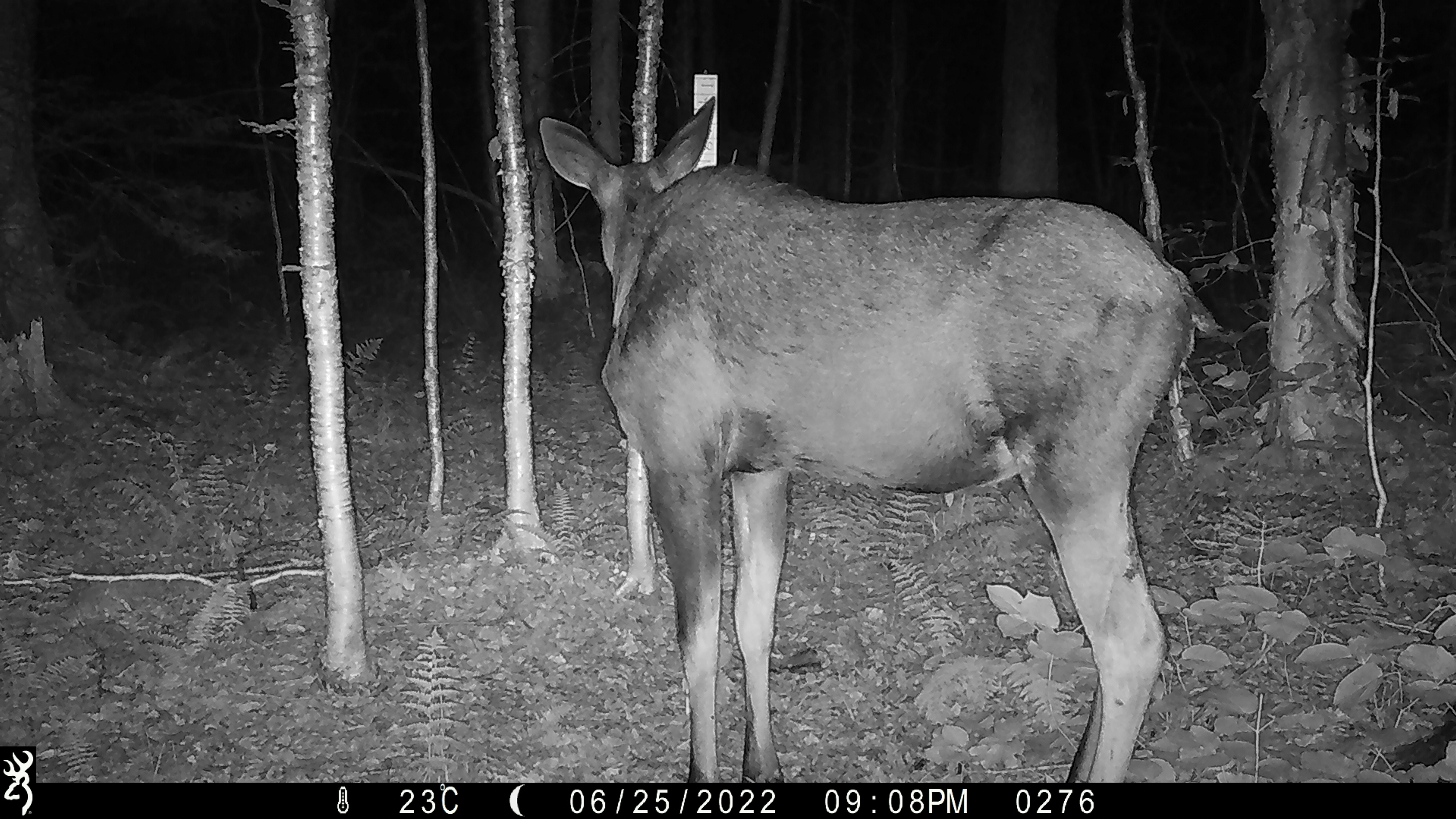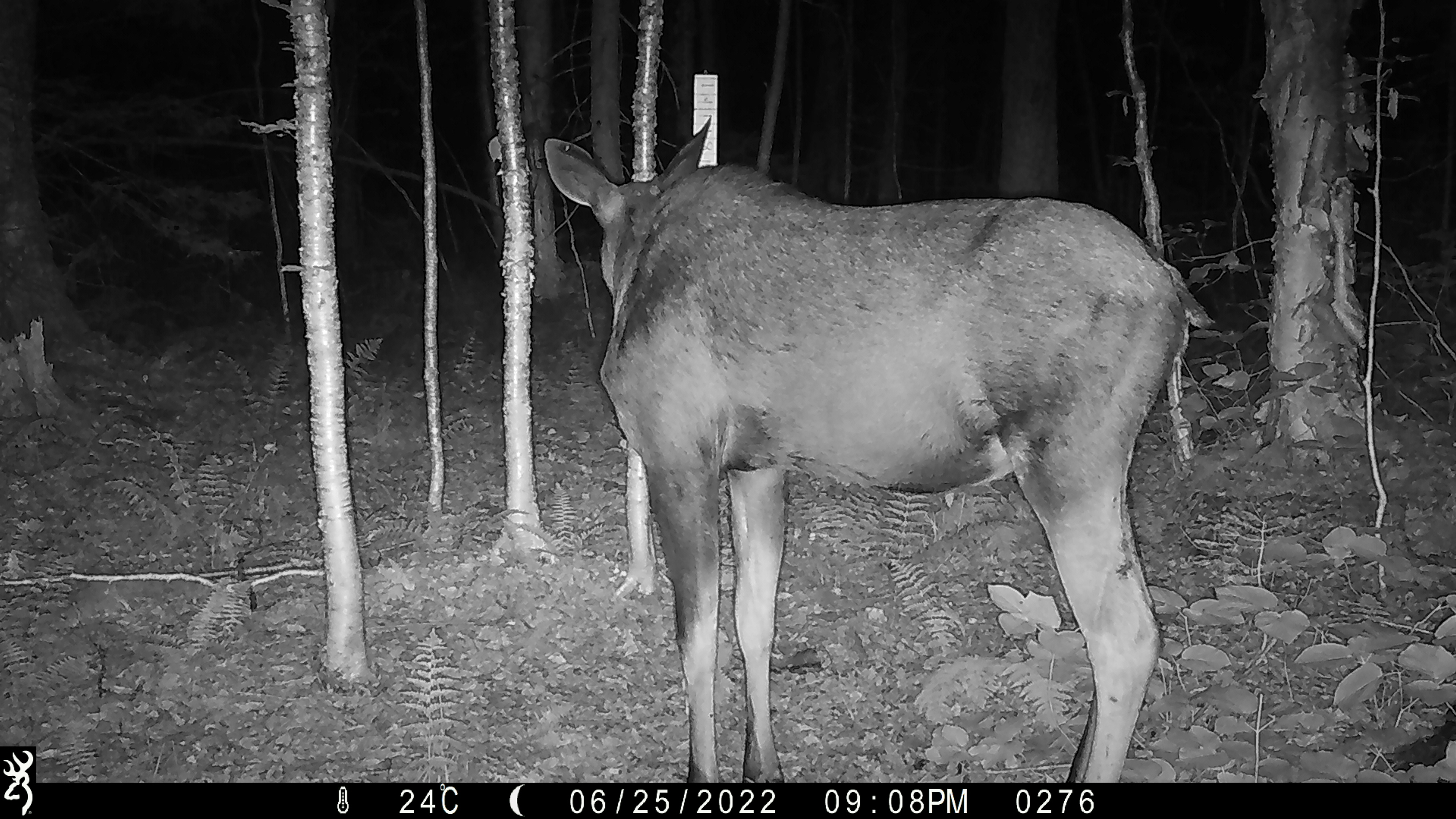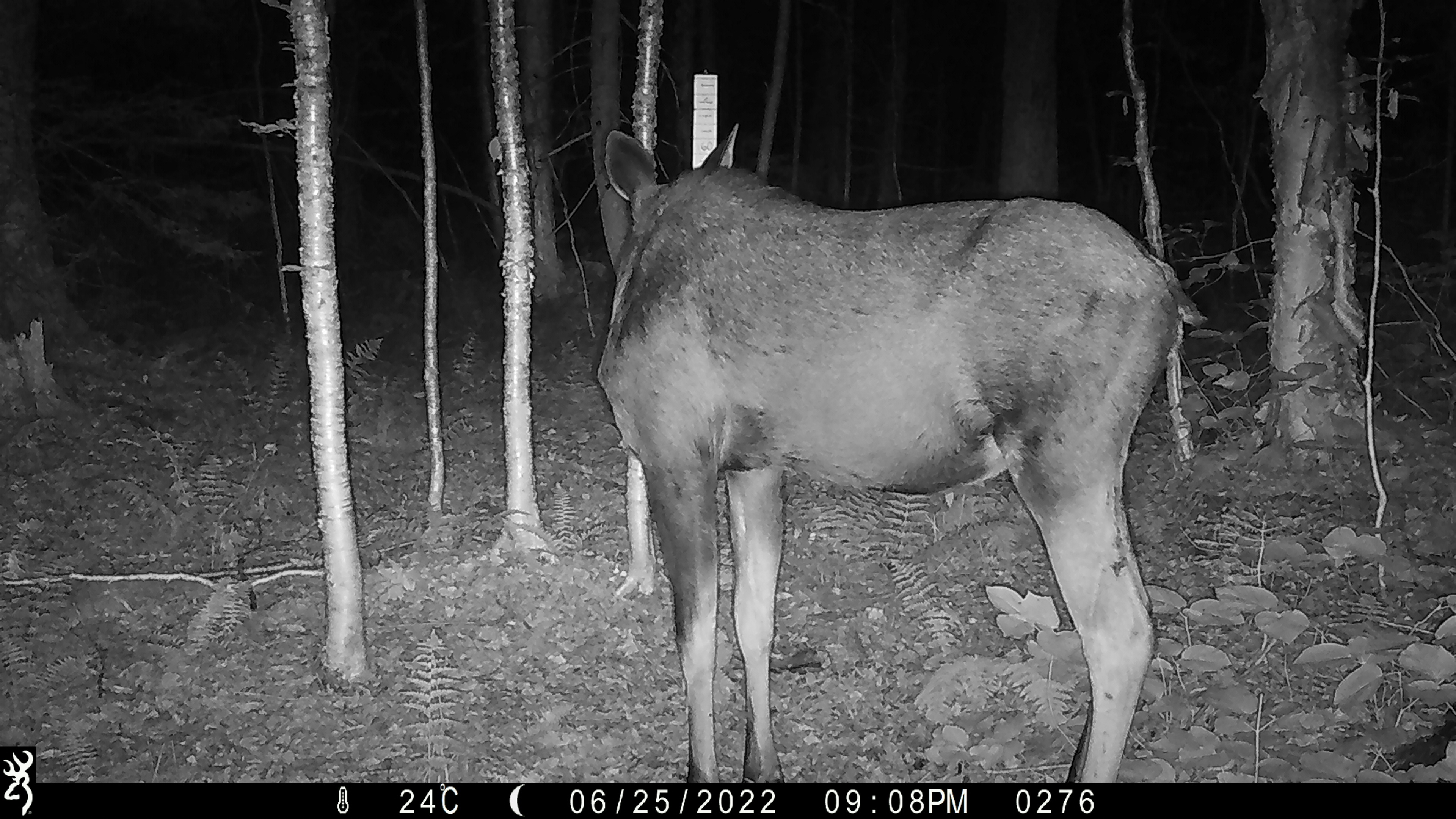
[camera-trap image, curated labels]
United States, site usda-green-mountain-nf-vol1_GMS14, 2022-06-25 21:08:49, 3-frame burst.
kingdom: Animalia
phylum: Chordata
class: Mammalia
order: Artiodactyla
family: Cervidae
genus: Alces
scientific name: Alces alces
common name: moose